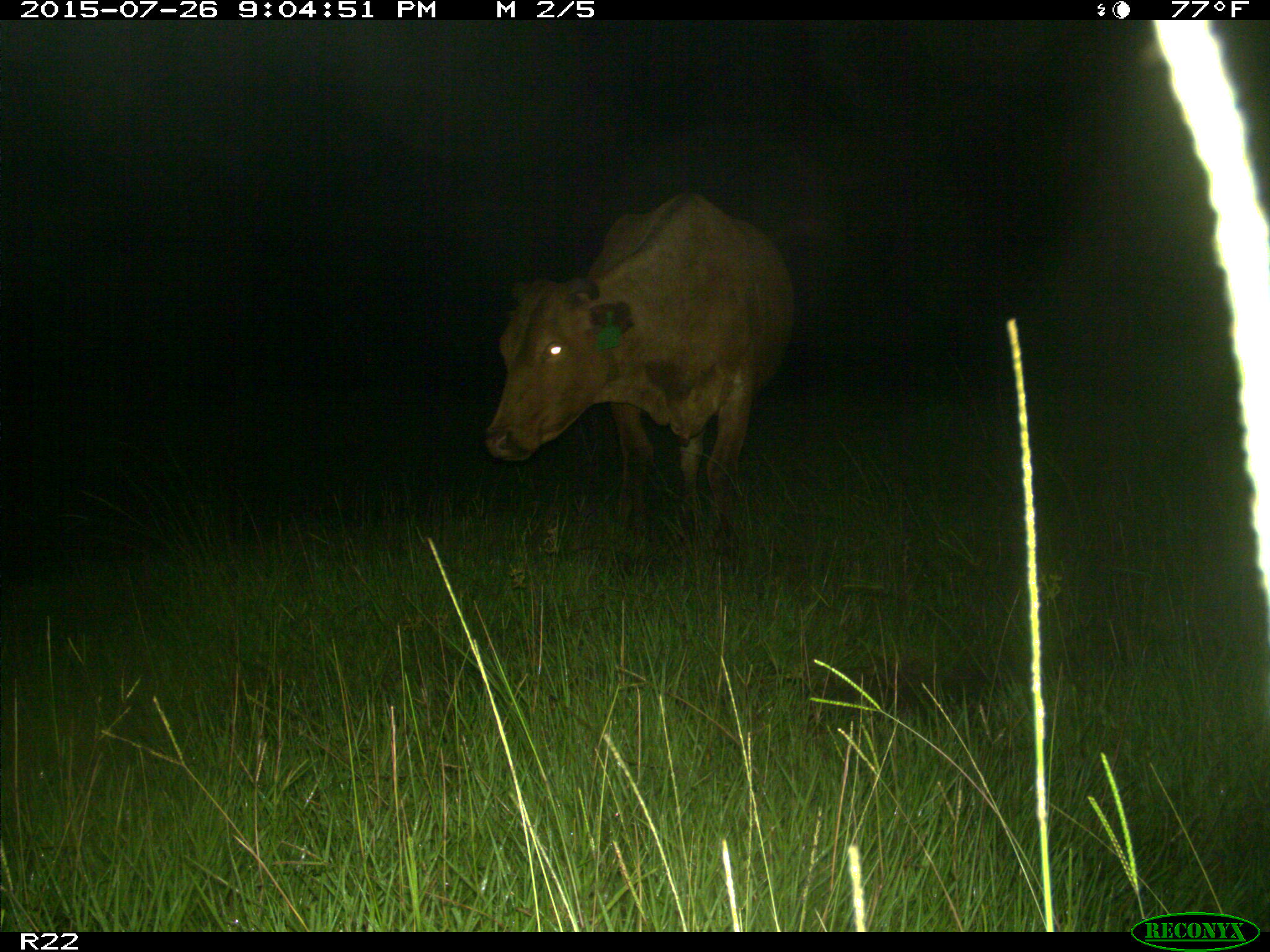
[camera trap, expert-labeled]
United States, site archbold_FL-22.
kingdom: Animalia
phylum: Chordata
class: Mammalia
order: Artiodactyla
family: Bovidae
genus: Bos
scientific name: Bos taurus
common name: domestic cow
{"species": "Bos taurus (domestic cow)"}